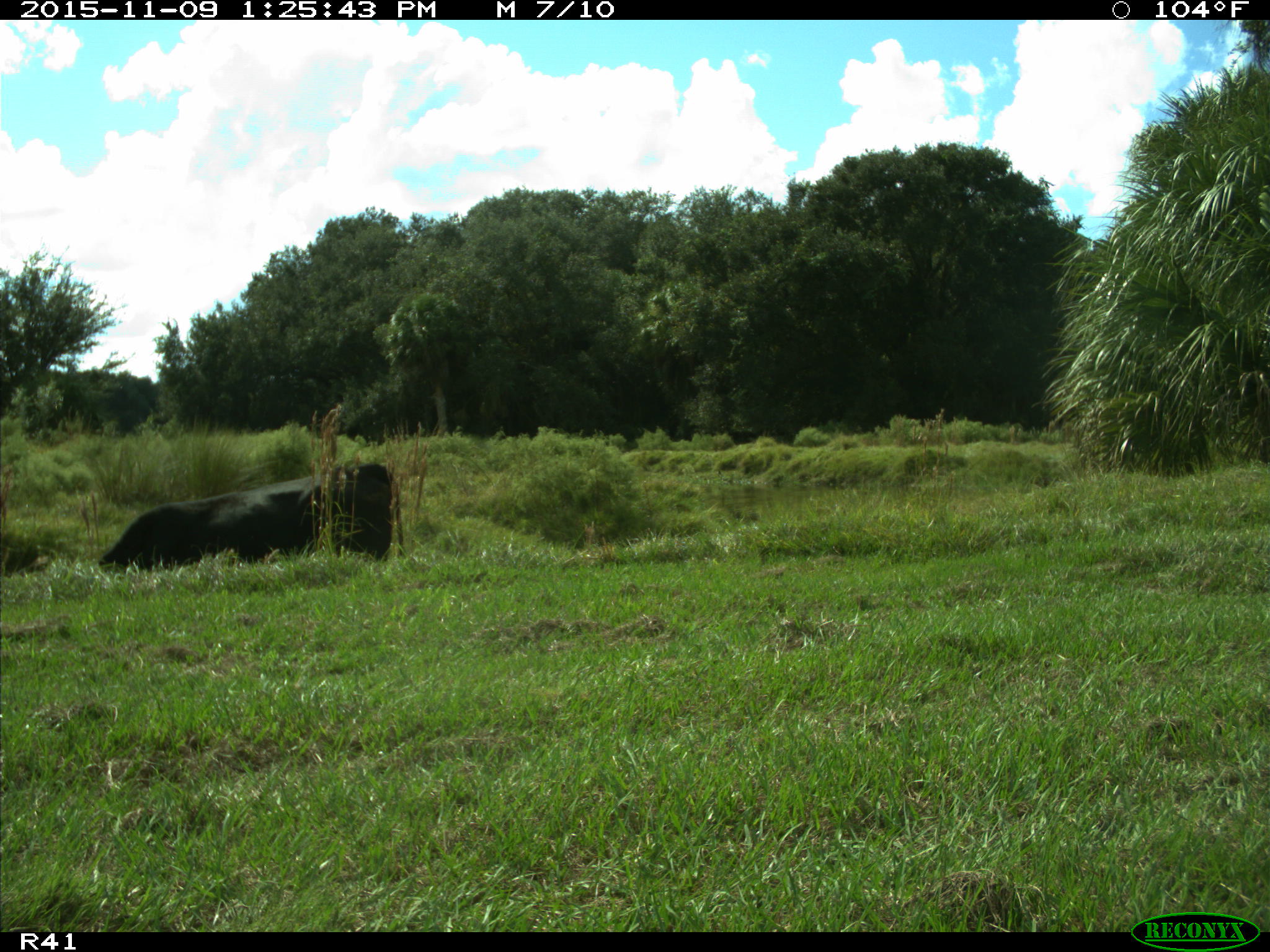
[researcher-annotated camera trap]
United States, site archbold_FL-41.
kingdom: Animalia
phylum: Chordata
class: Mammalia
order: Artiodactyla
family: Bovidae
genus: Bos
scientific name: Bos taurus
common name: domestic cow